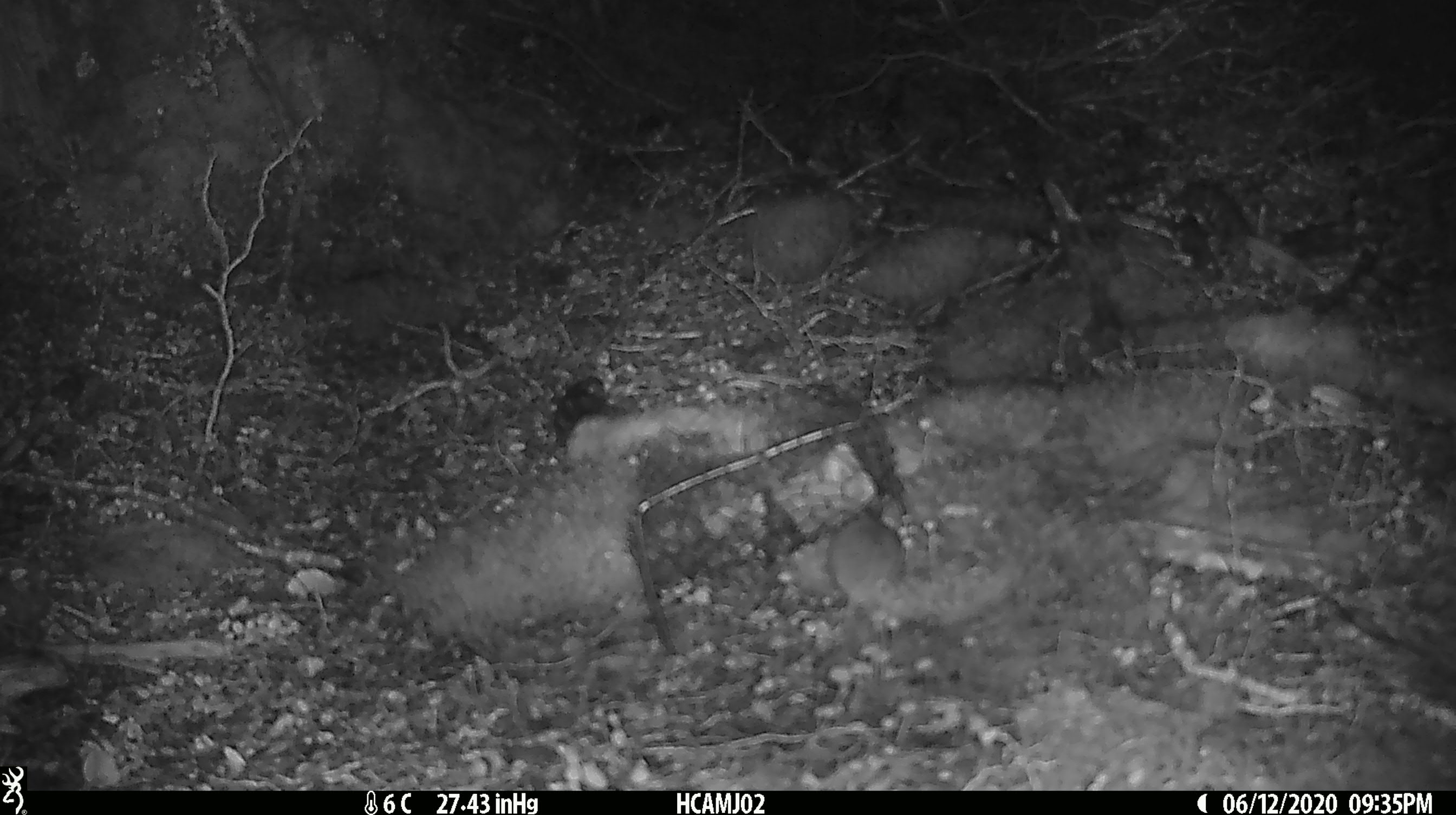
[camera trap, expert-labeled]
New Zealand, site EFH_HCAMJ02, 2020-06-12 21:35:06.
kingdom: Animalia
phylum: Chordata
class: Mammalia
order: Rodentia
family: Muridae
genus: Mus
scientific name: Mus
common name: mouse